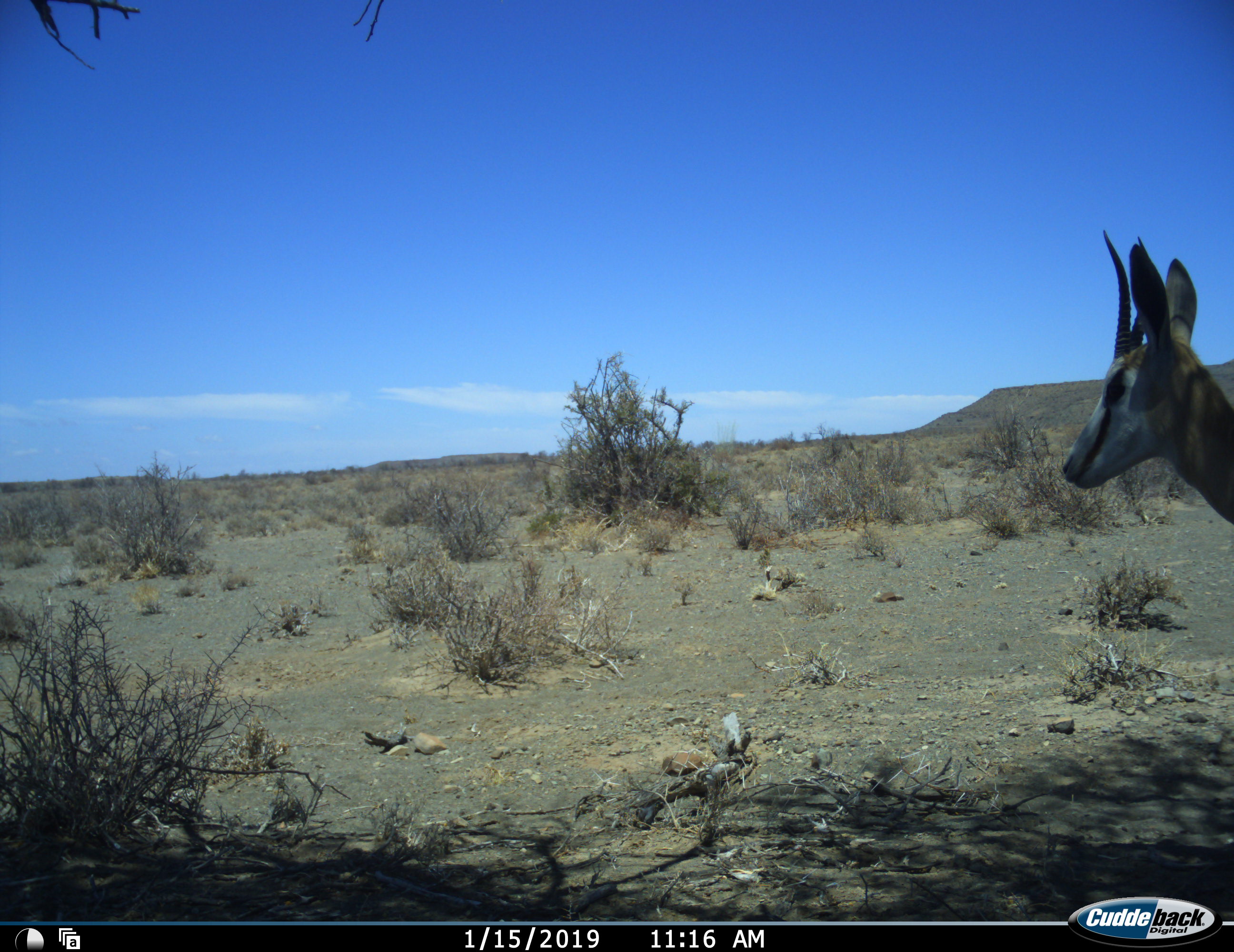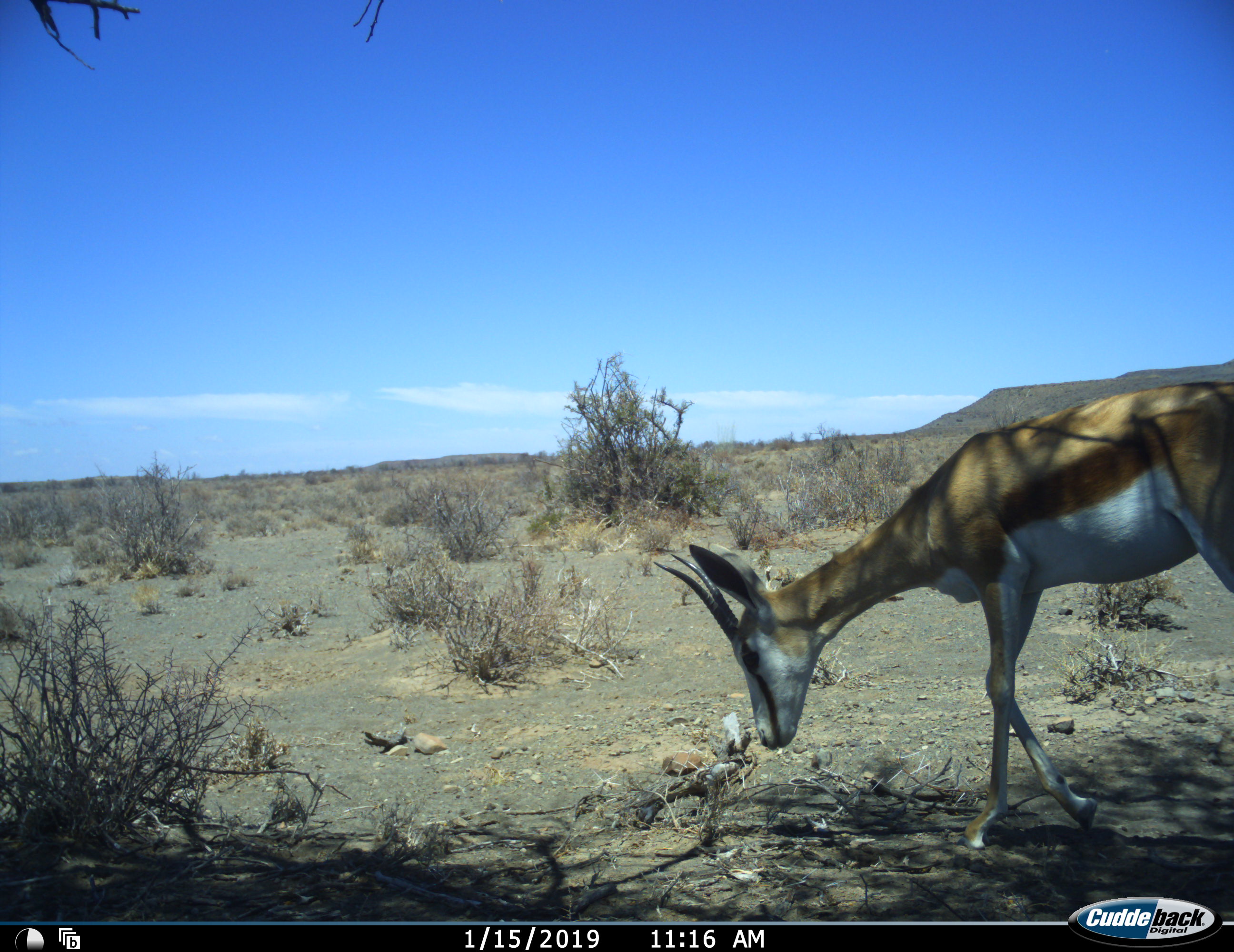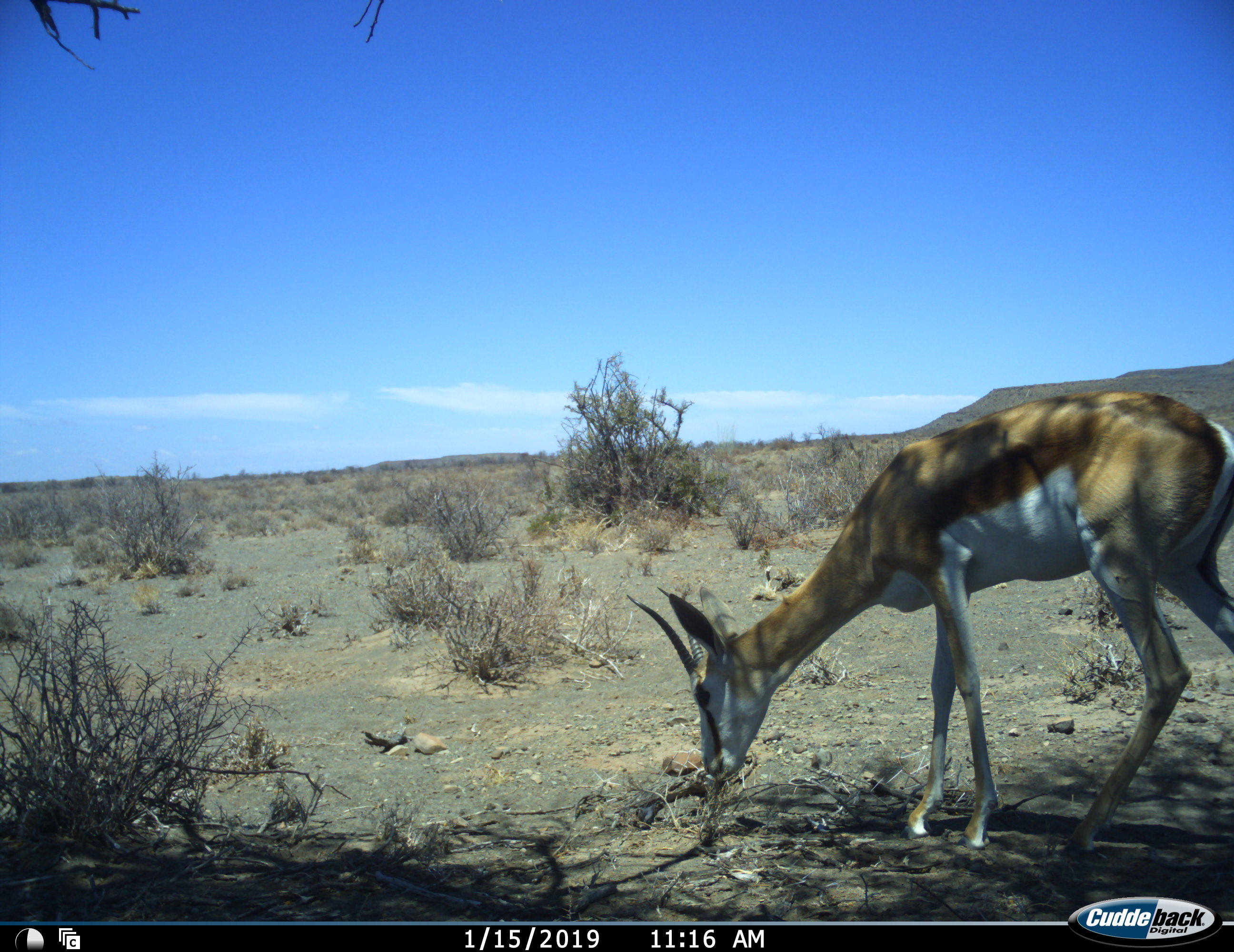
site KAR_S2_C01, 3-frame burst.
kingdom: Animalia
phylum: Chordata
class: Mammalia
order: Artiodactyla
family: Bovidae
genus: Antidorcas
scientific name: Antidorcas marsupialis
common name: springbok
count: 1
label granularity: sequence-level